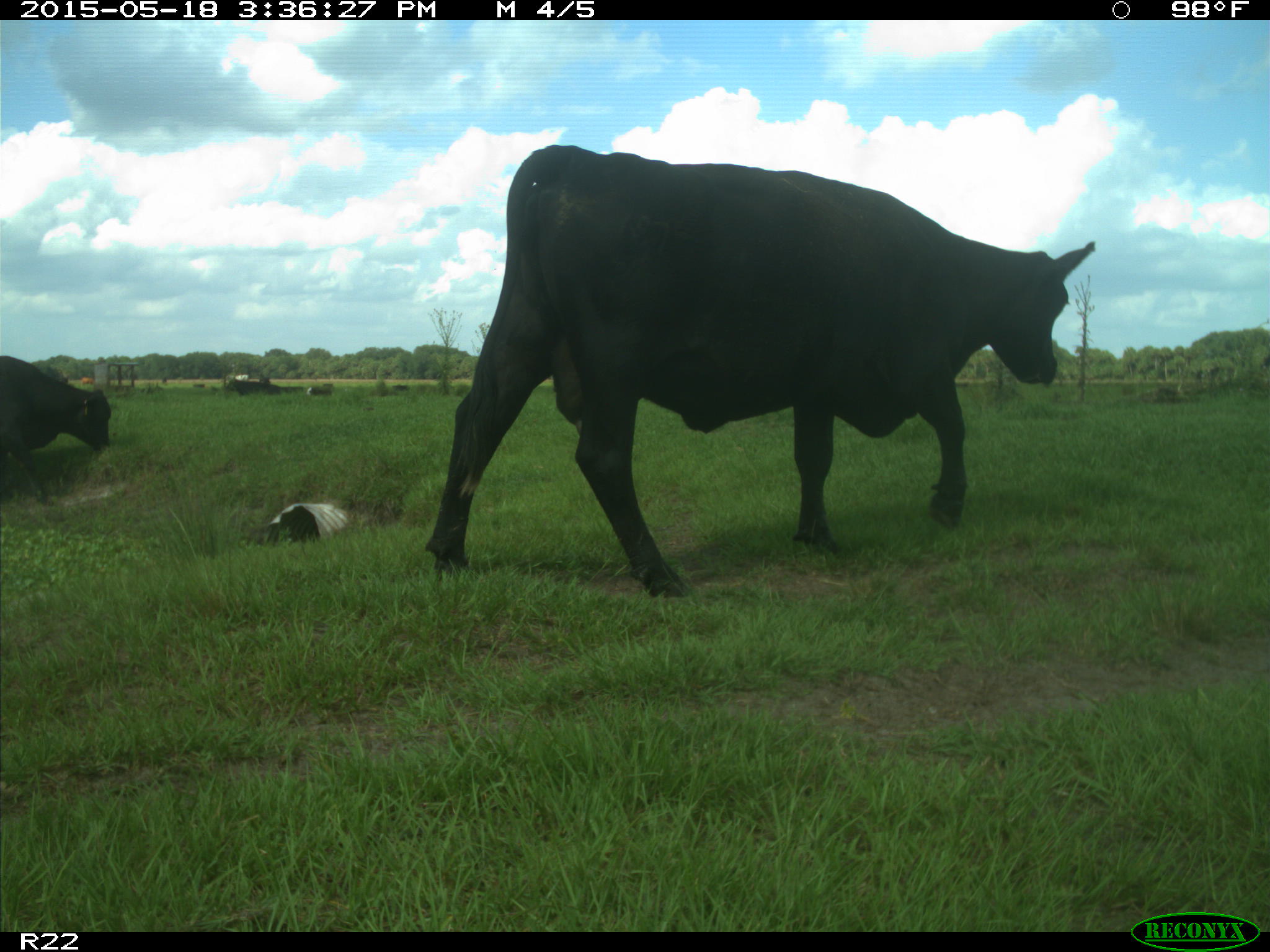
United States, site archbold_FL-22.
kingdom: Animalia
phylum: Chordata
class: Mammalia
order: Artiodactyla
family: Bovidae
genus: Bos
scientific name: Bos taurus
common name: domestic cow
Bos taurus (domestic cow).